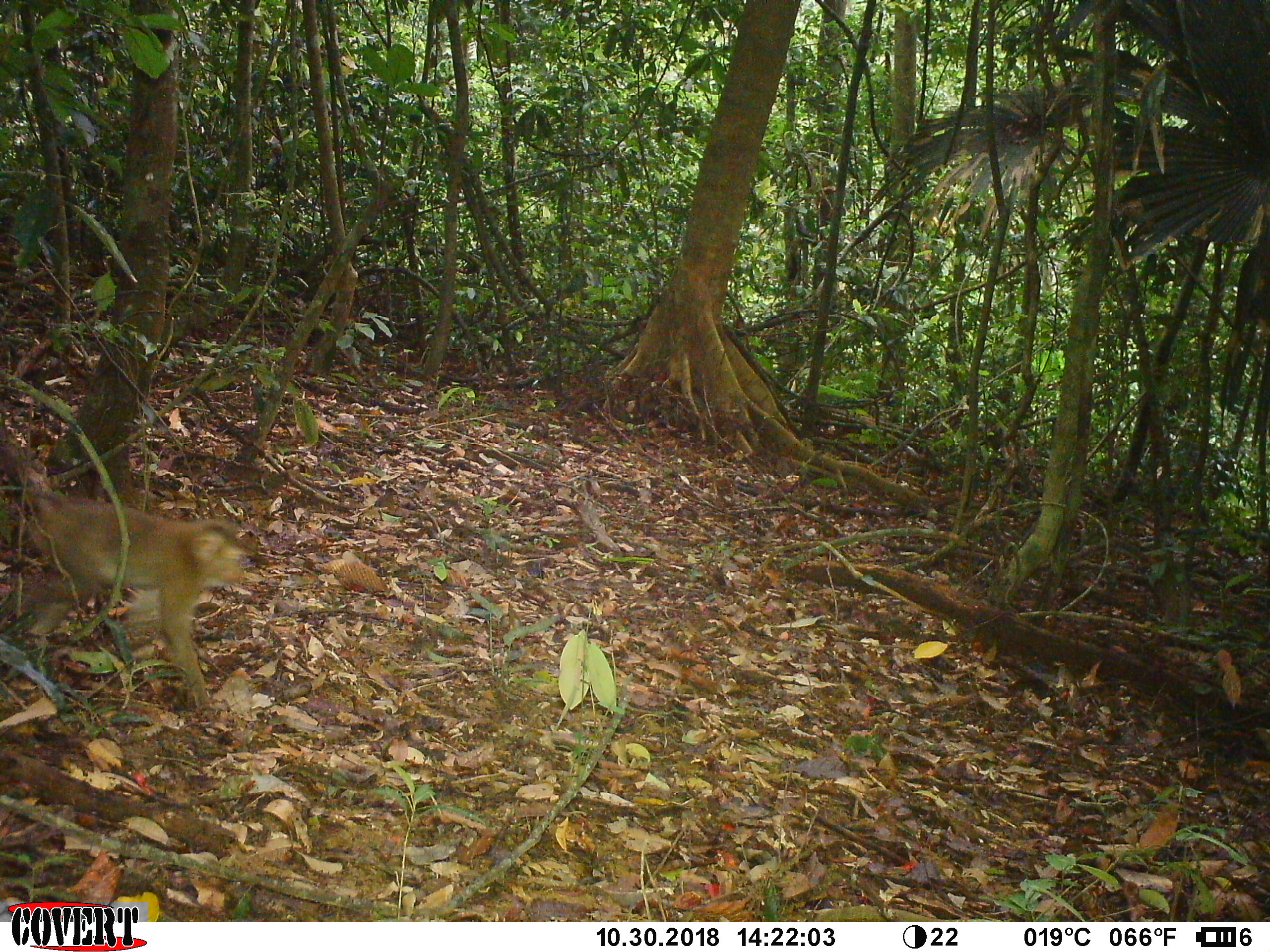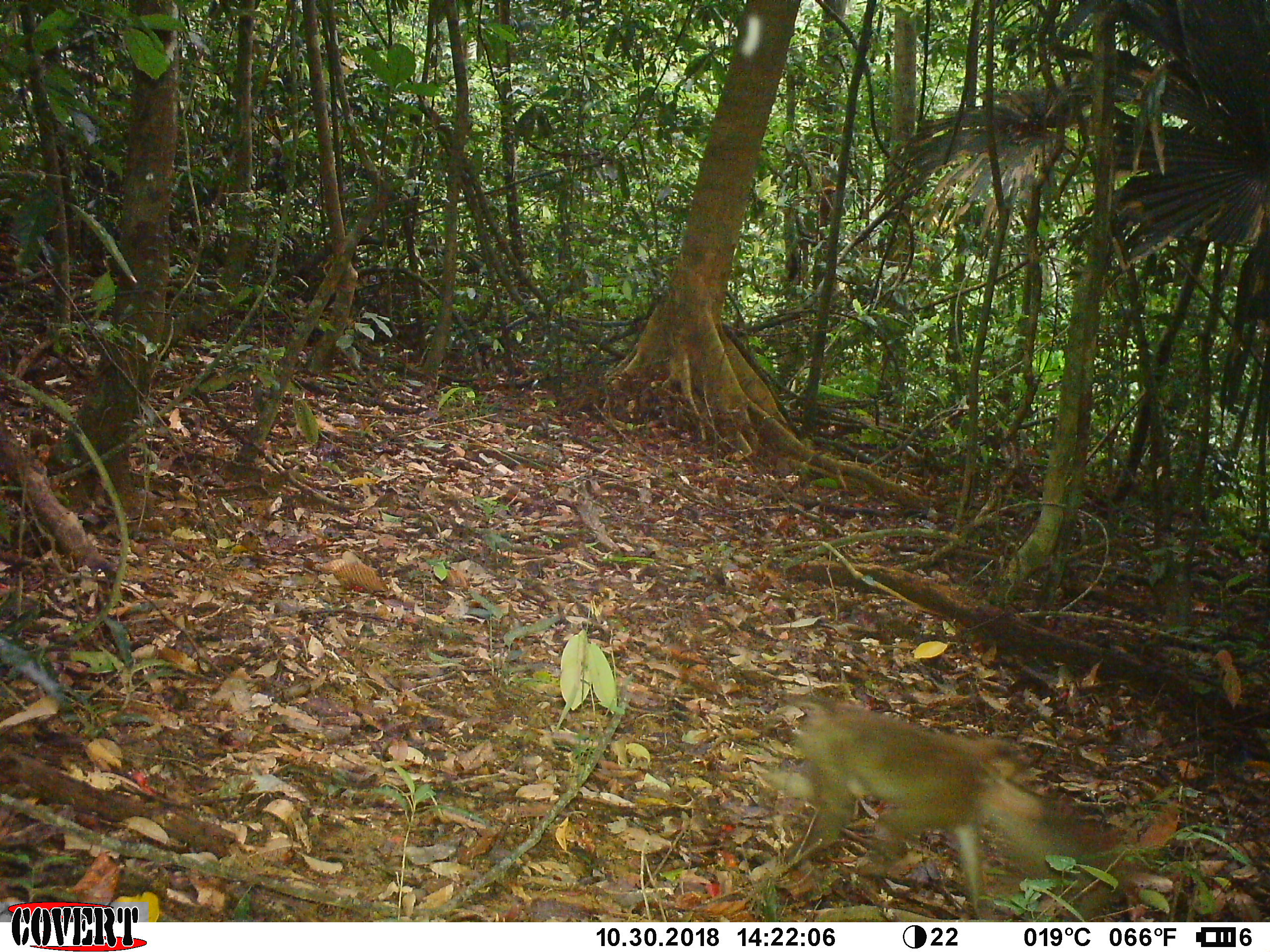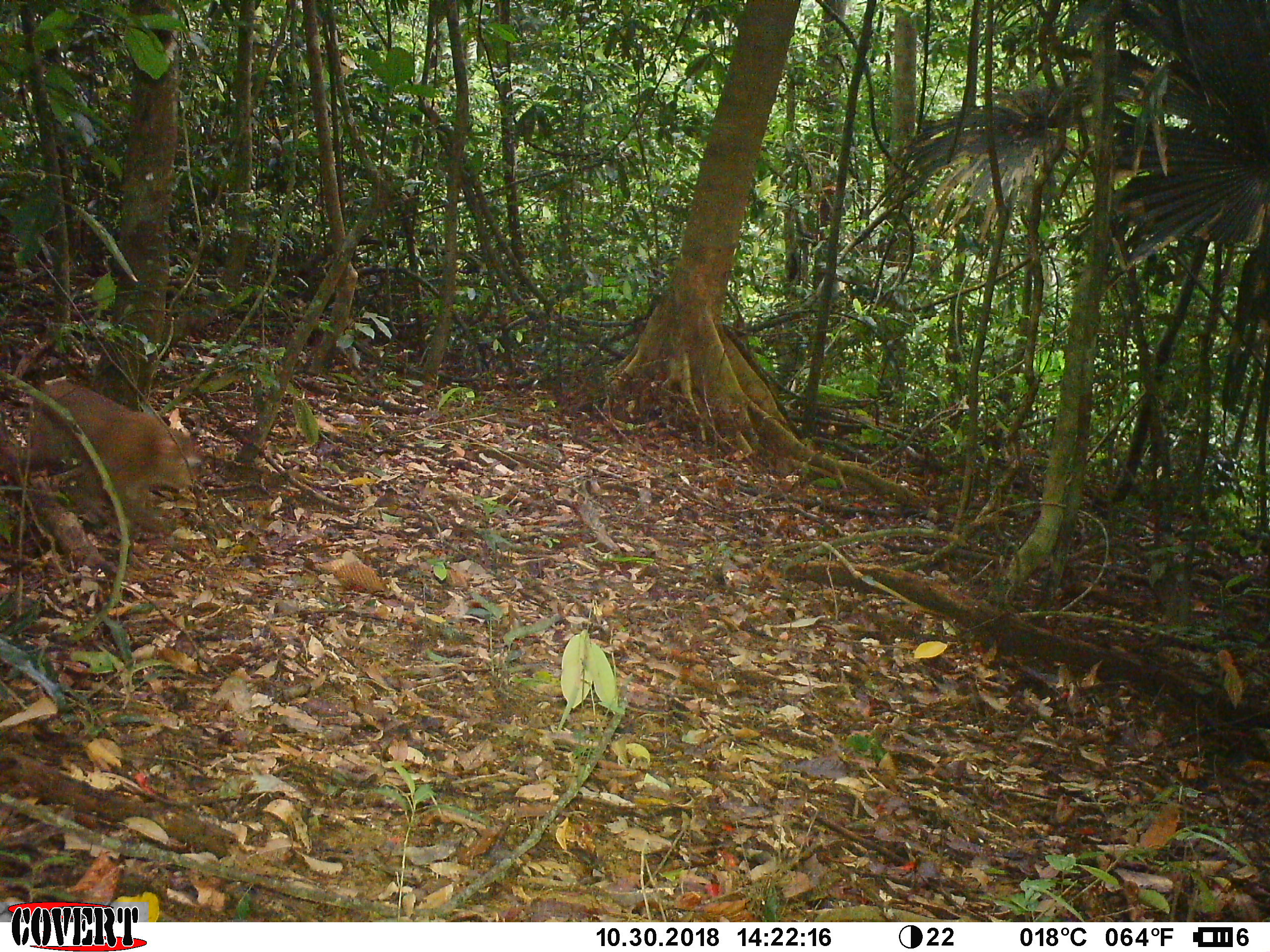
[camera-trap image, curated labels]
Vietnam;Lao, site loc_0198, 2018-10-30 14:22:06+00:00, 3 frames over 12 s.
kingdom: Animalia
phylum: Chordata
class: Mammalia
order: Primates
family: Cercopithecidae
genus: Macaca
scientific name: Macaca nemestrina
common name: pig-tailed macaque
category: pig tailed macaque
Pig tailed macaque (pig-tailed macaque) (Macaca nemestrina). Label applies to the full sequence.